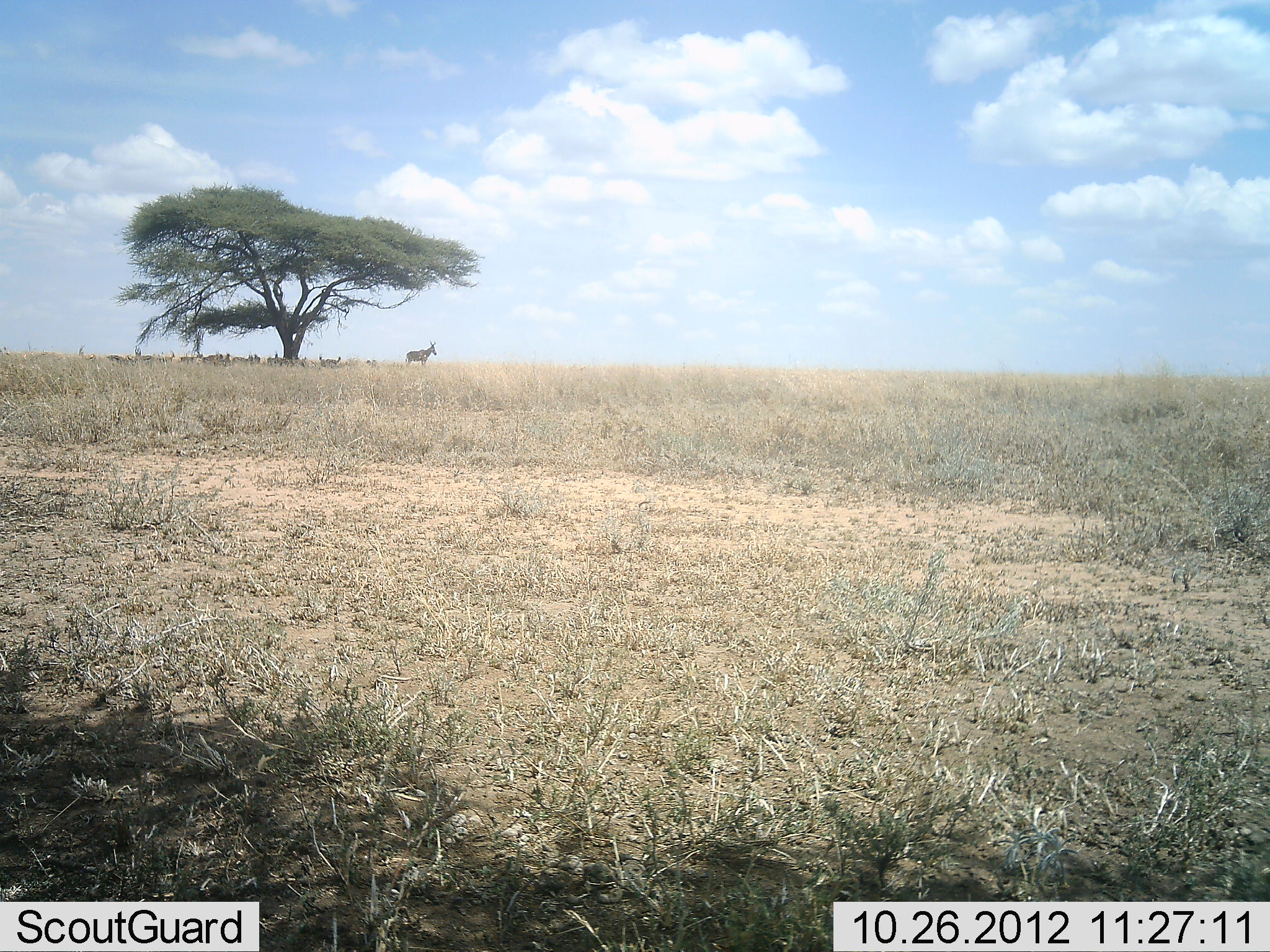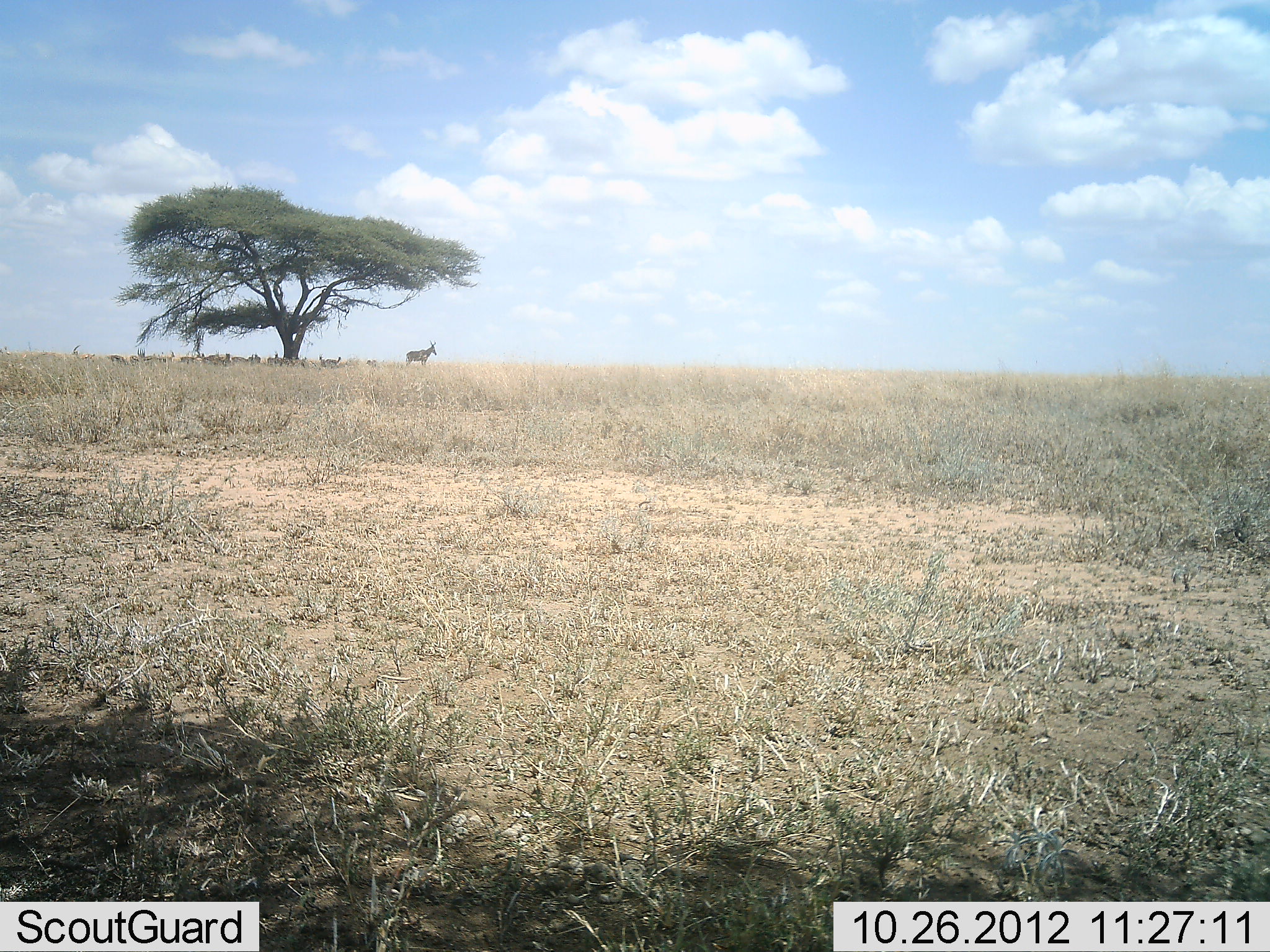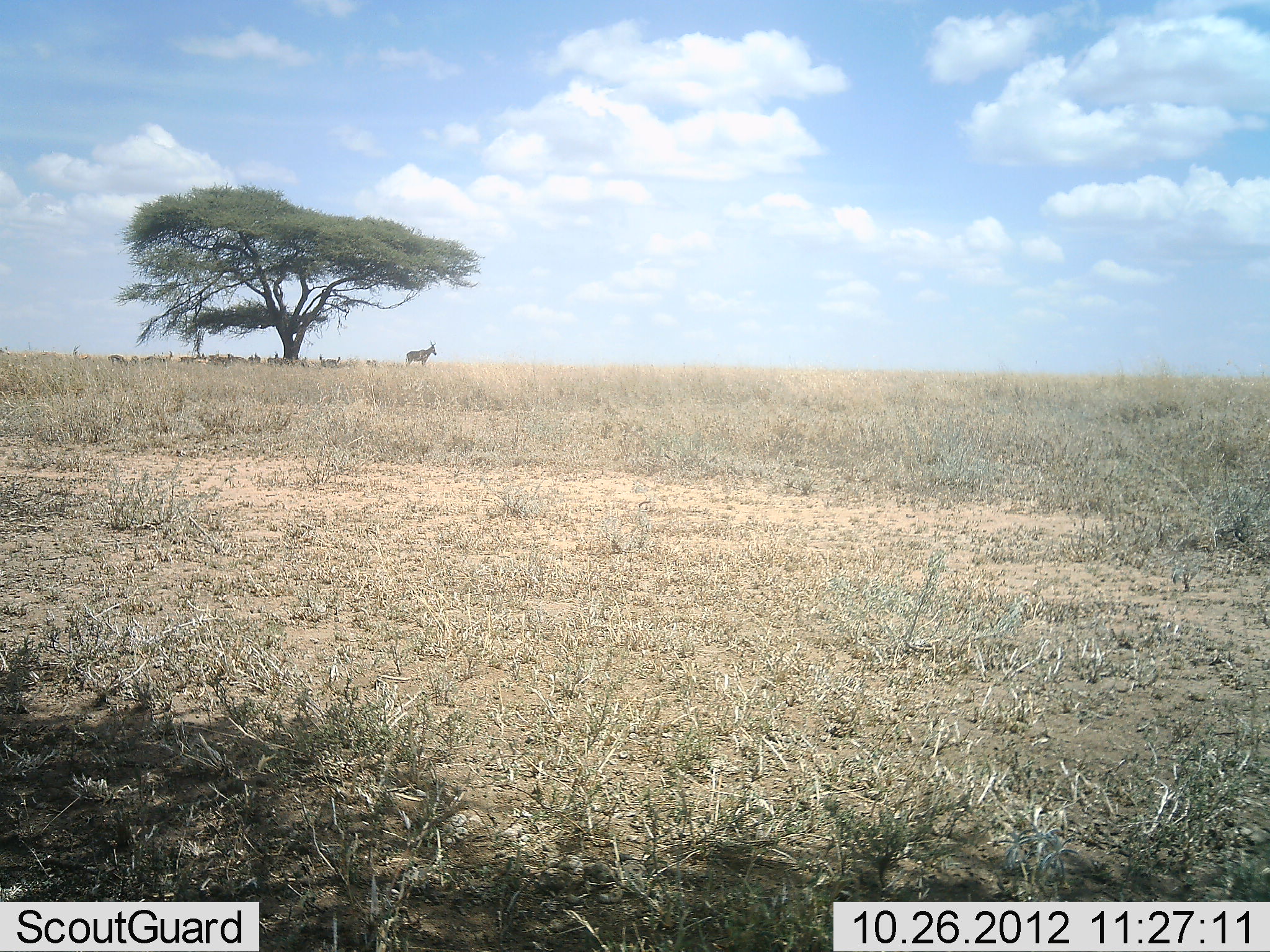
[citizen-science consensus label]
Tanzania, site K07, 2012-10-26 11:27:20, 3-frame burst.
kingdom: Animalia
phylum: Chordata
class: Mammalia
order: Artiodactyla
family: Bovidae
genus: Alcelaphus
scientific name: Alcelaphus buselaphus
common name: hartebeest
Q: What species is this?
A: Hartebeest (Alcelaphus buselaphus).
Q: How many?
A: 1.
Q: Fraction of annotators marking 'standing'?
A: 100%.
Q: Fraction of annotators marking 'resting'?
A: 20%.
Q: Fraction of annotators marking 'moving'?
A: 0%.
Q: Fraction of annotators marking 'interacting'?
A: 0%.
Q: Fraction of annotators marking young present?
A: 0%.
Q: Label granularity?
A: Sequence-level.